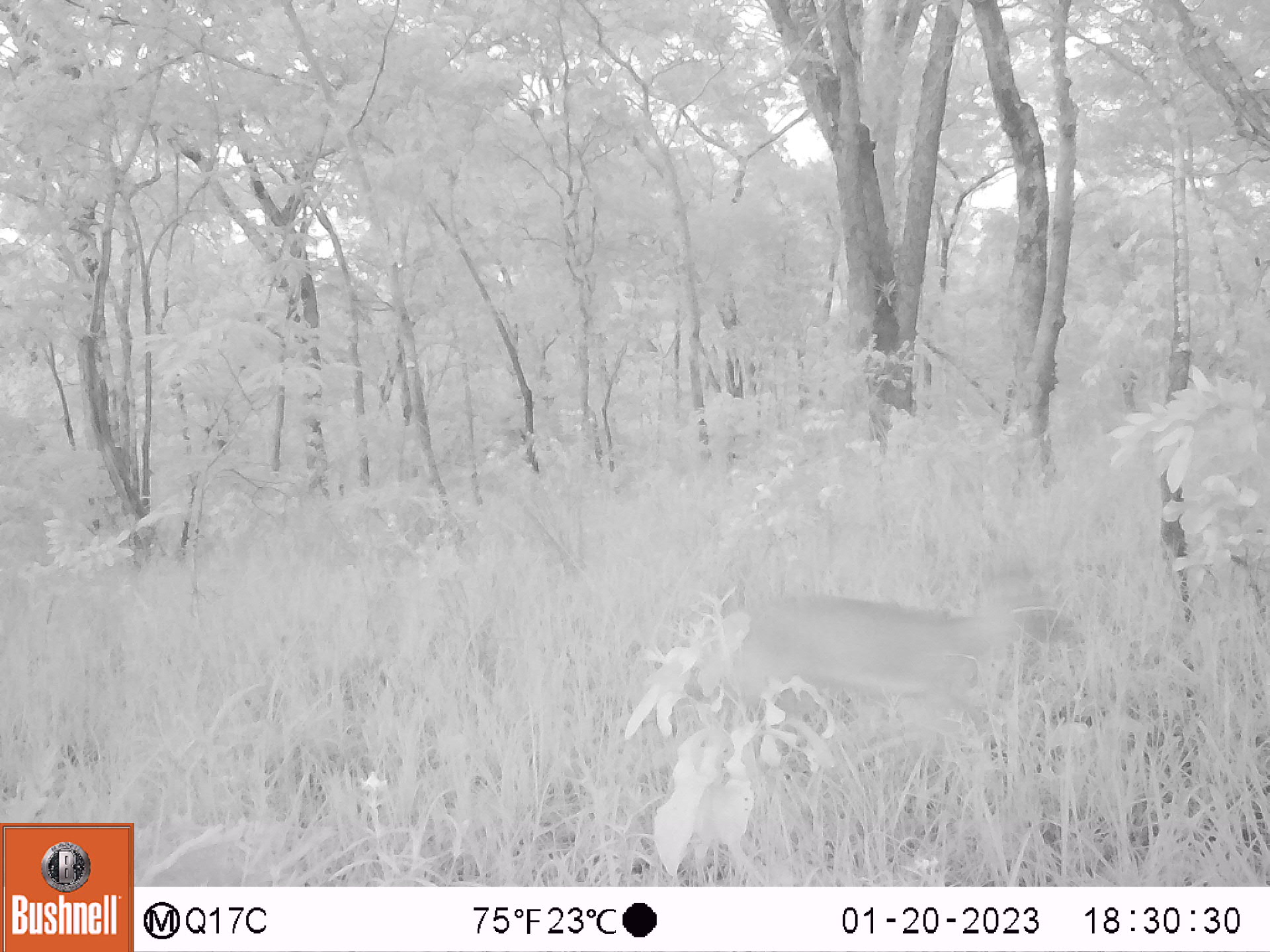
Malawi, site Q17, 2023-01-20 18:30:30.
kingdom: Animalia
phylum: Chordata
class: Mammalia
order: Artiodactyla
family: Bovidae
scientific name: Antilopinae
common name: small antelope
Small antelope (Antilopinae), count 1.